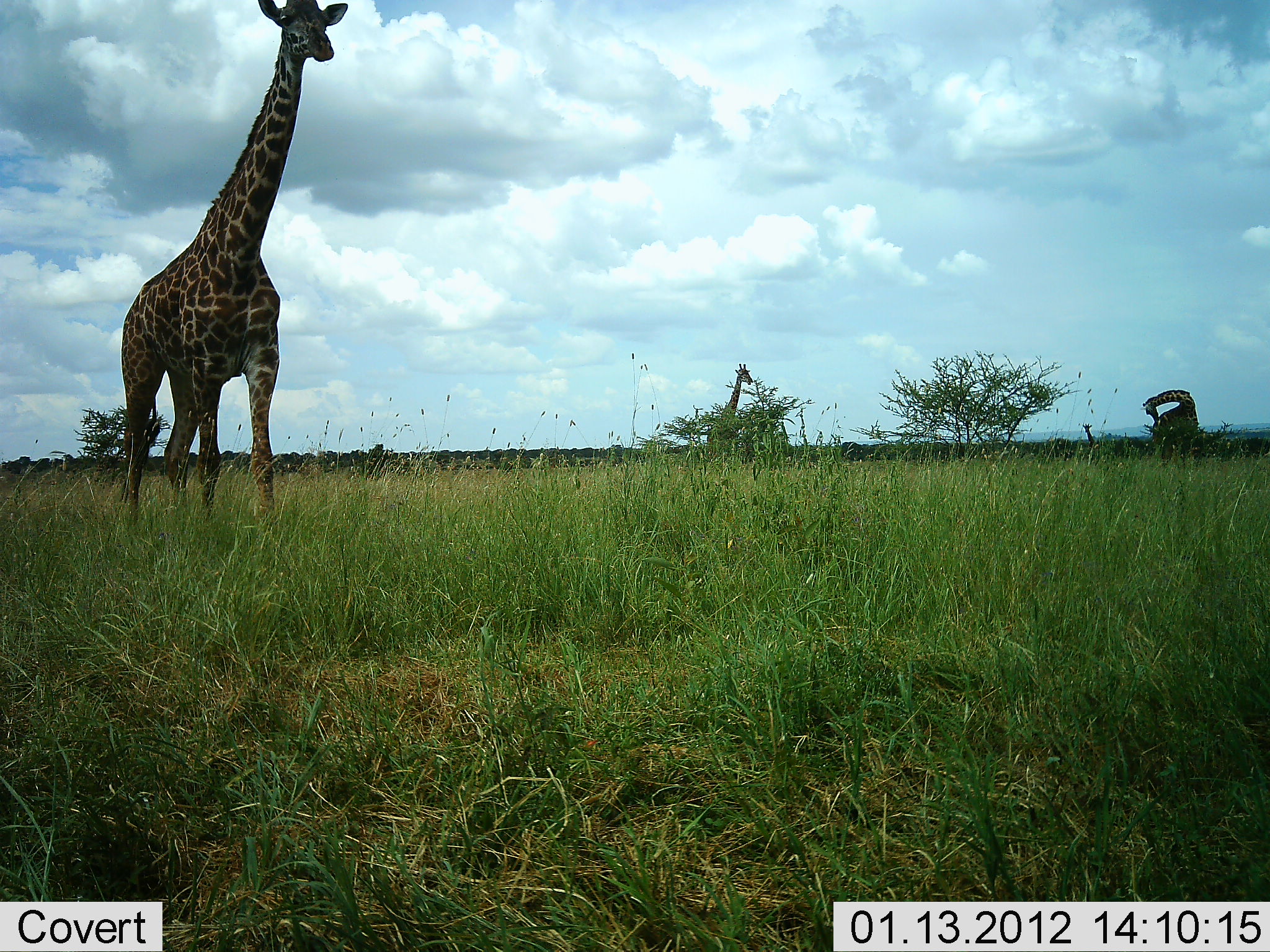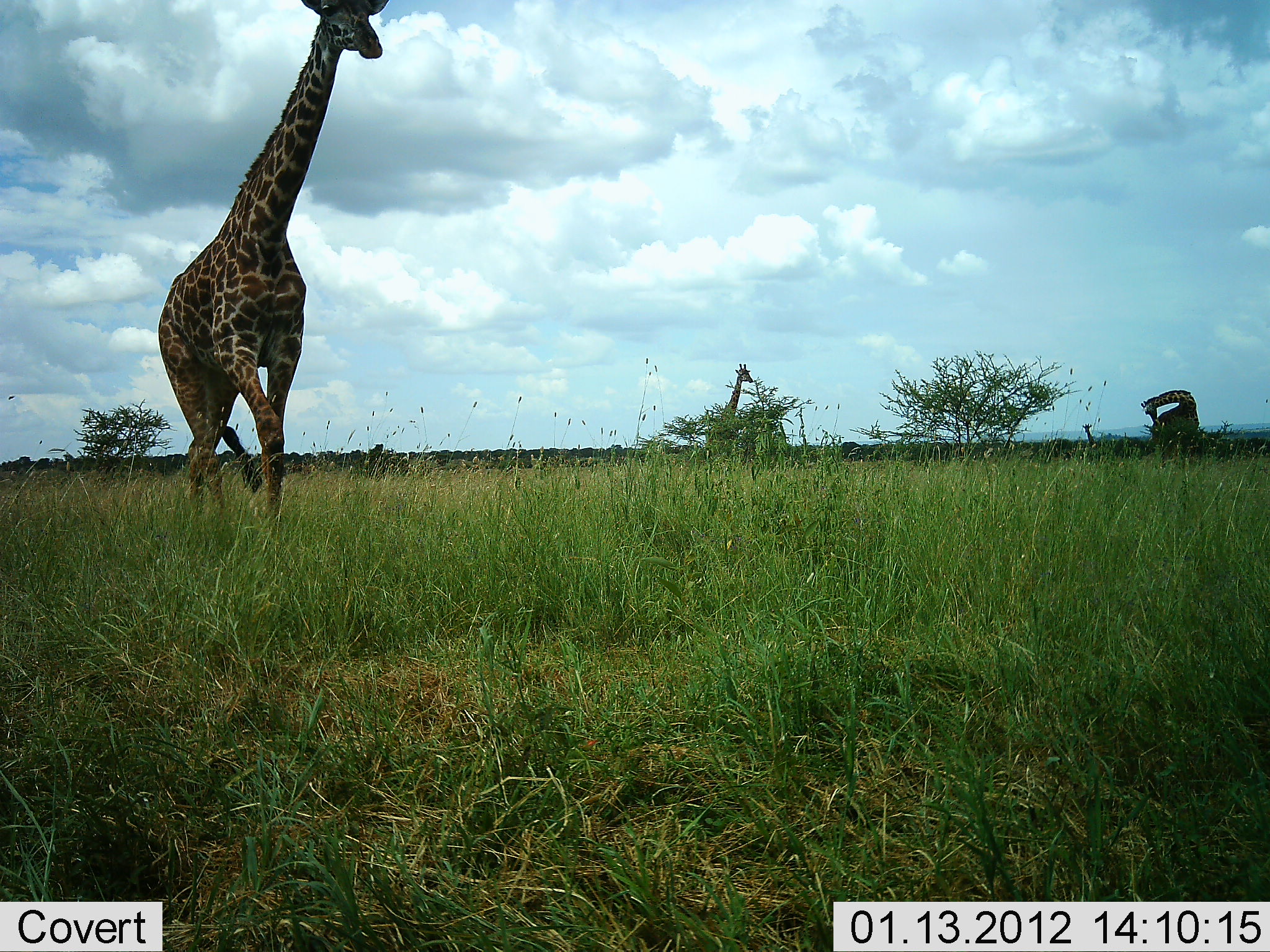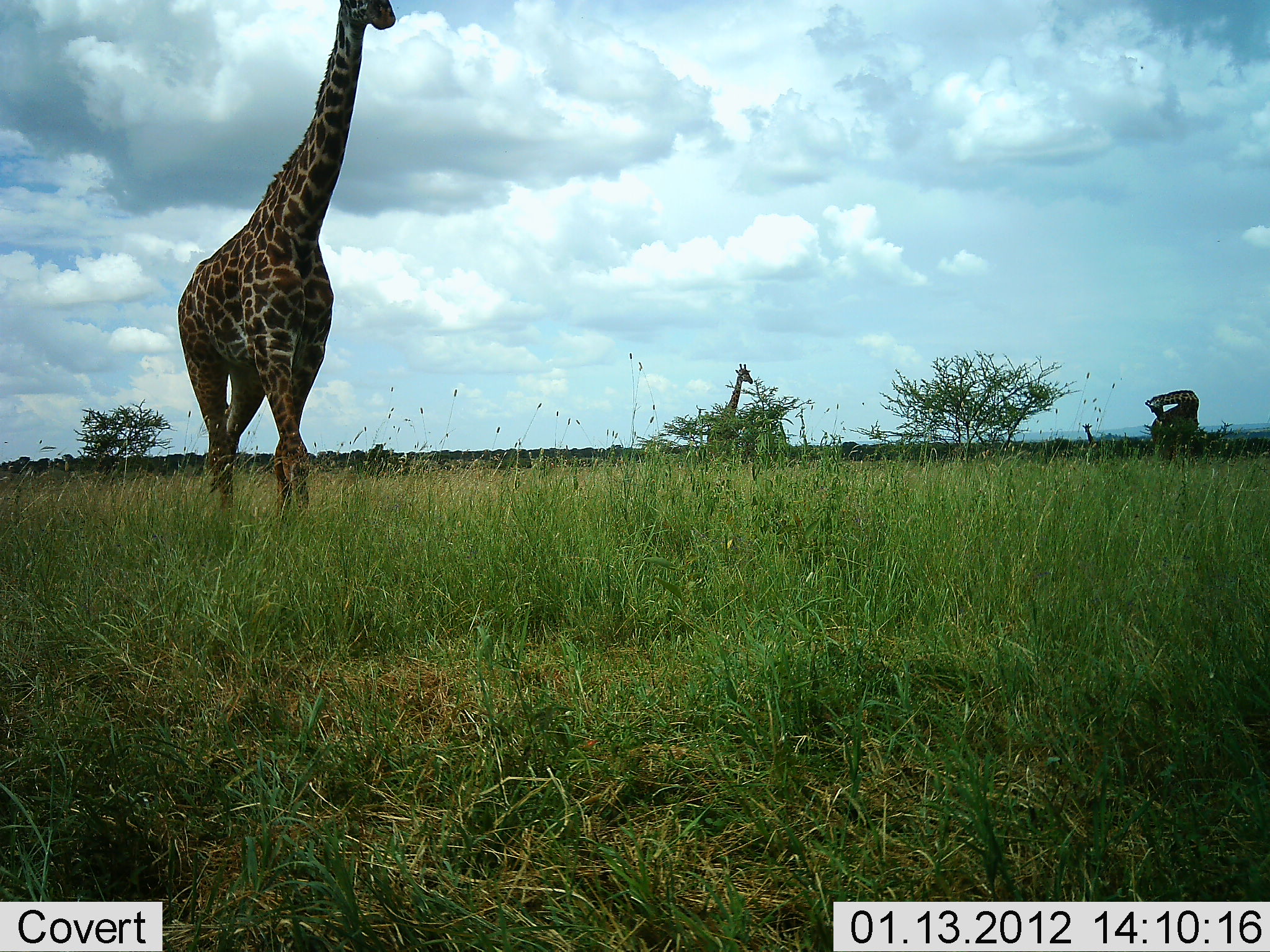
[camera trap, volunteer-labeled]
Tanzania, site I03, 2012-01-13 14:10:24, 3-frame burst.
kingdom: Animalia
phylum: Chordata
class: Mammalia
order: Artiodactyla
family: Giraffidae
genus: Giraffa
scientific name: Giraffa camelopardalis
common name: giraffe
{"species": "giraffe (Giraffa camelopardalis)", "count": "3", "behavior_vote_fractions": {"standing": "84%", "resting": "0%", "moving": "79%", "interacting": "0%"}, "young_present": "0%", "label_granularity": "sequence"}